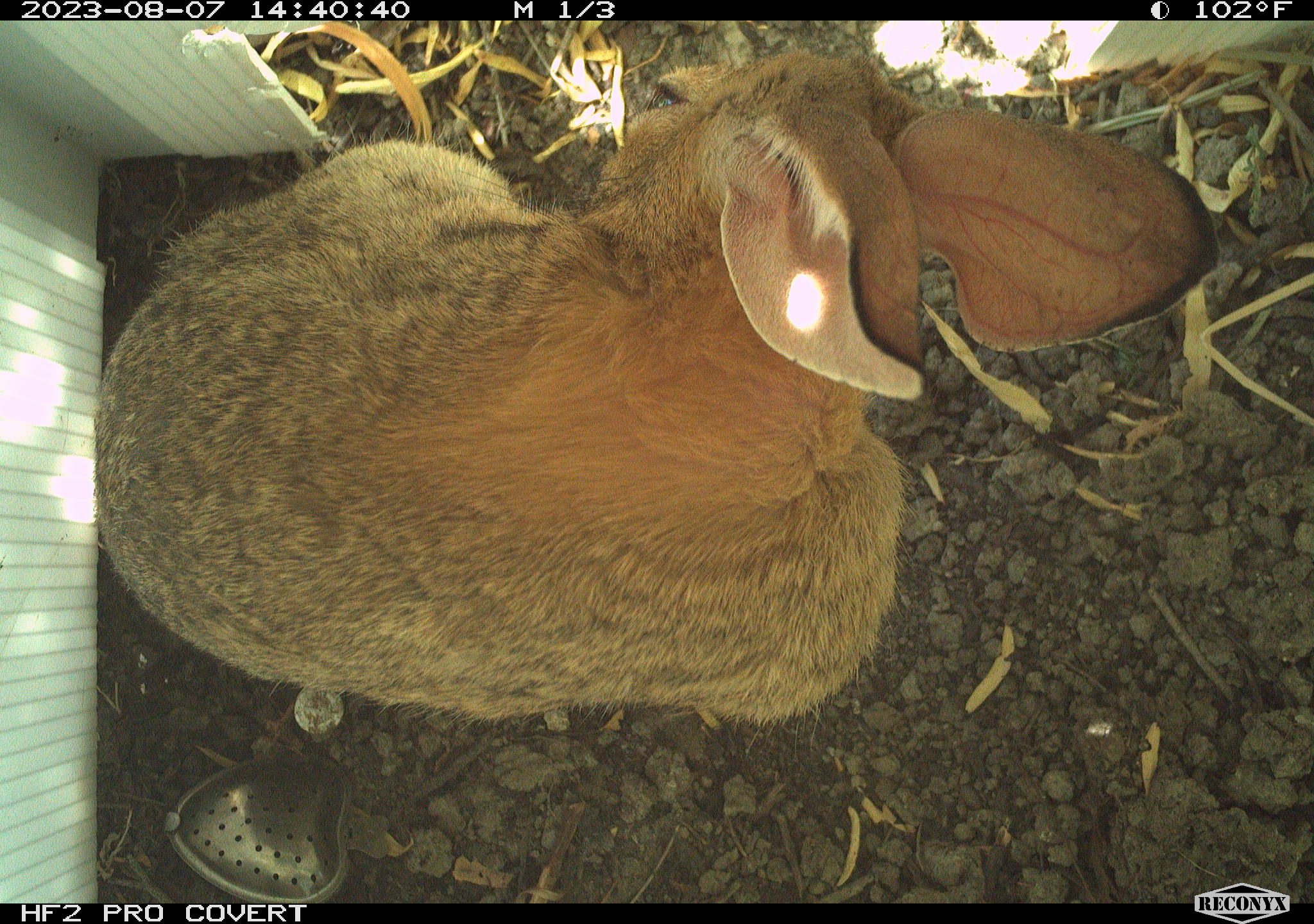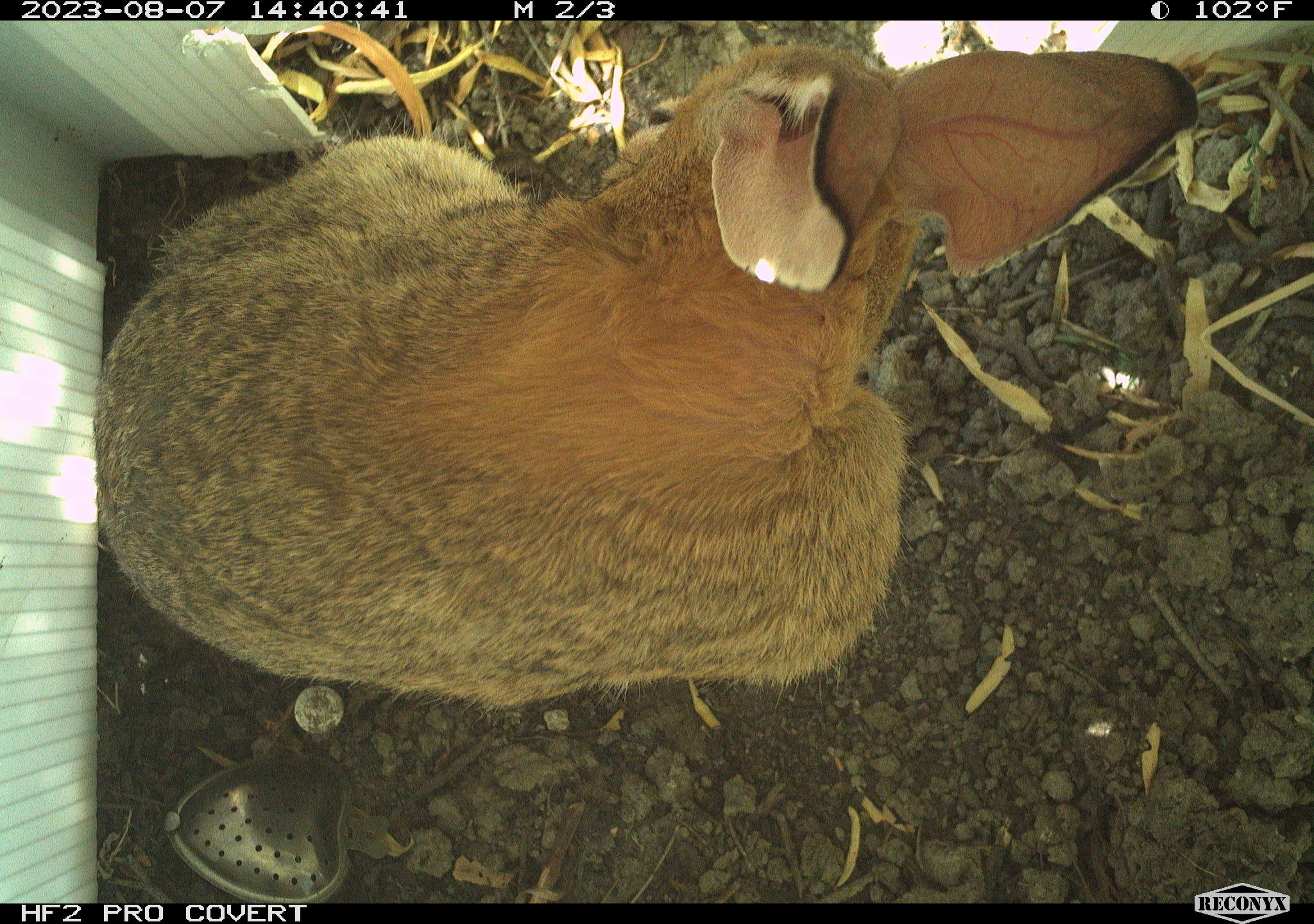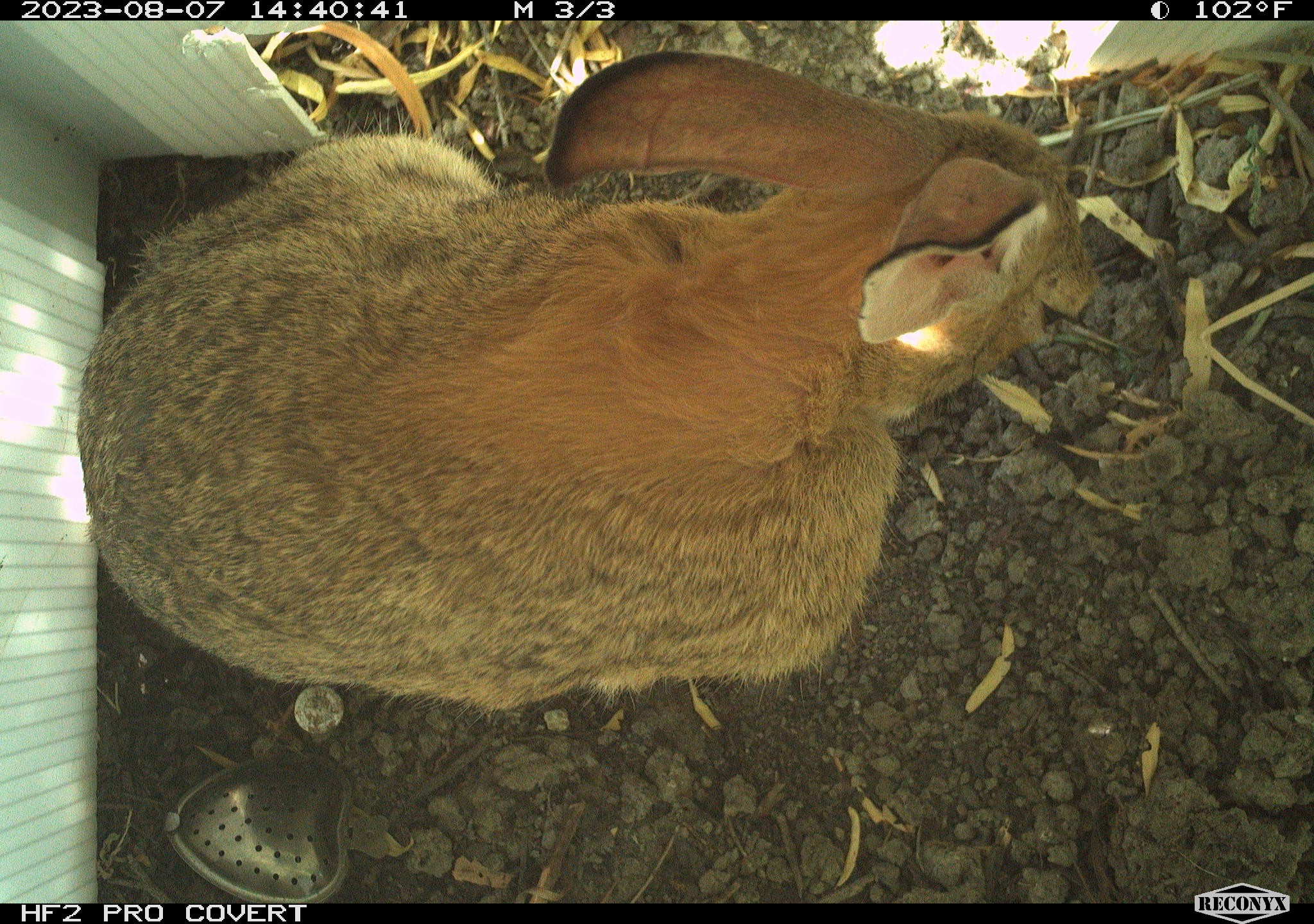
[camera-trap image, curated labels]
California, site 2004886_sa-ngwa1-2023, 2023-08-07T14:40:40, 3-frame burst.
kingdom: Animalia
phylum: Chordata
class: Mammalia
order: Lagomorpha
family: Leporidae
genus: Sylvilagus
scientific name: Sylvilagus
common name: cottontail rabbits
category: sylvilagus species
Sylvilagus species (cottontail rabbits) (Sylvilagus).